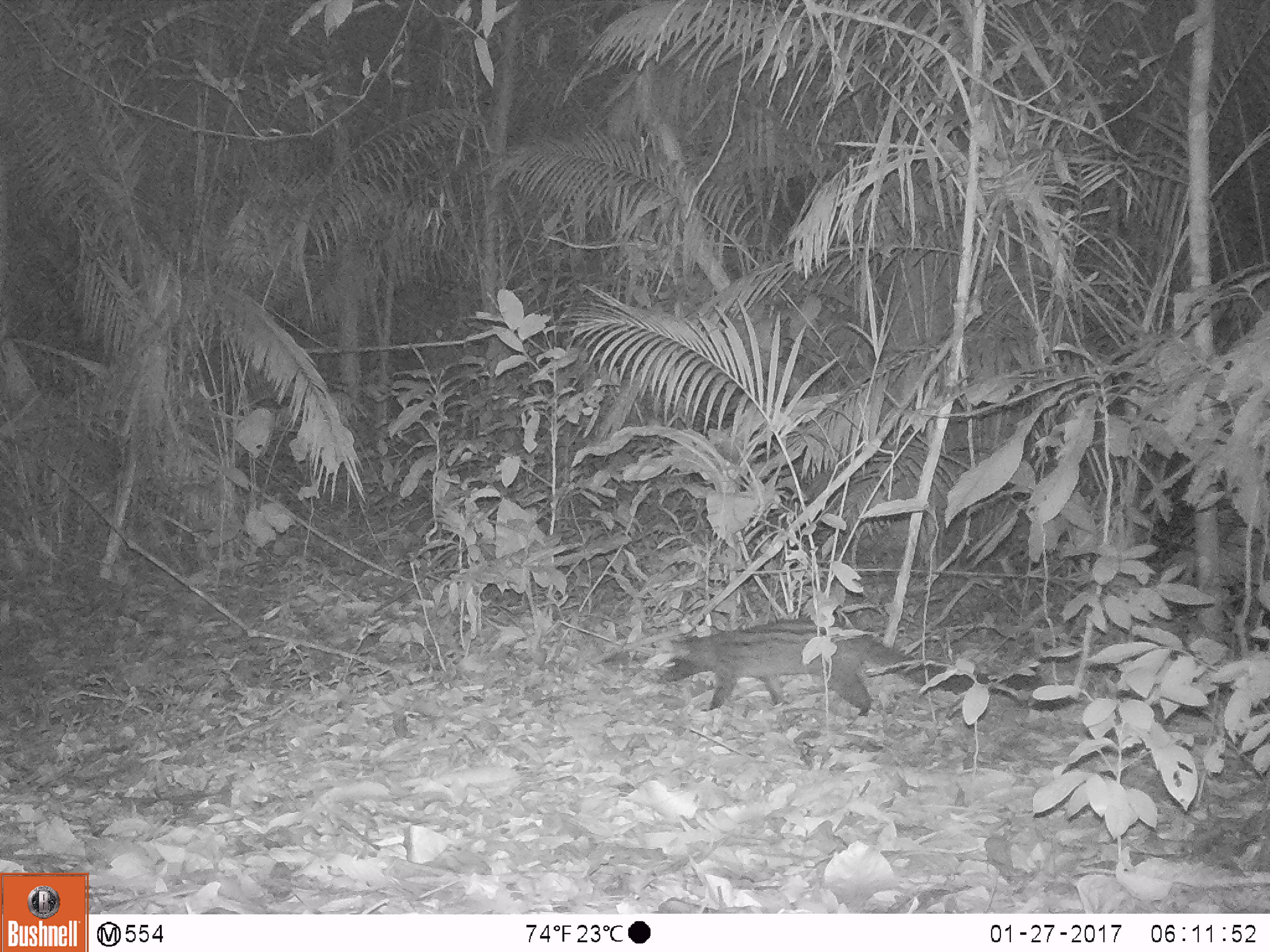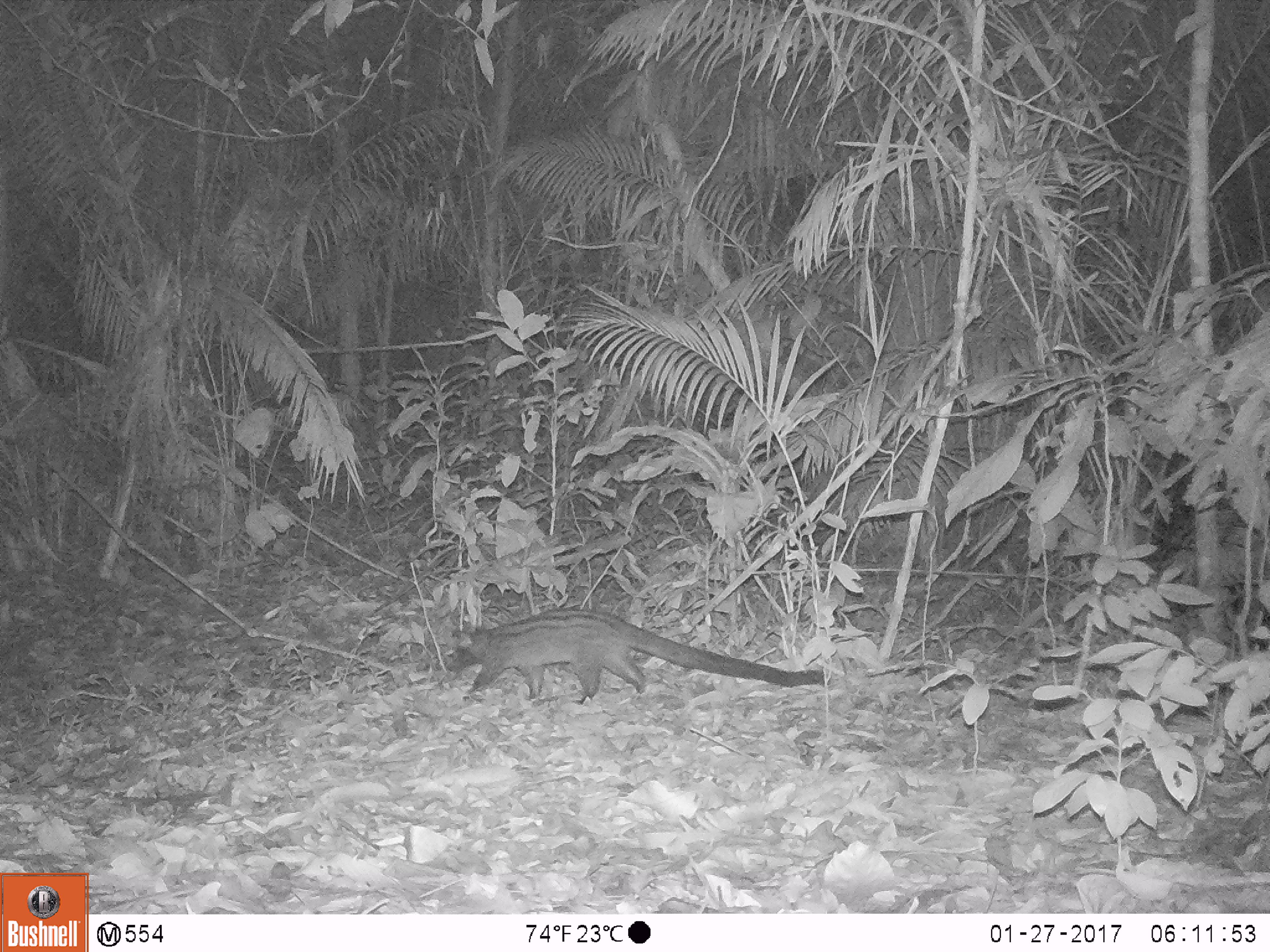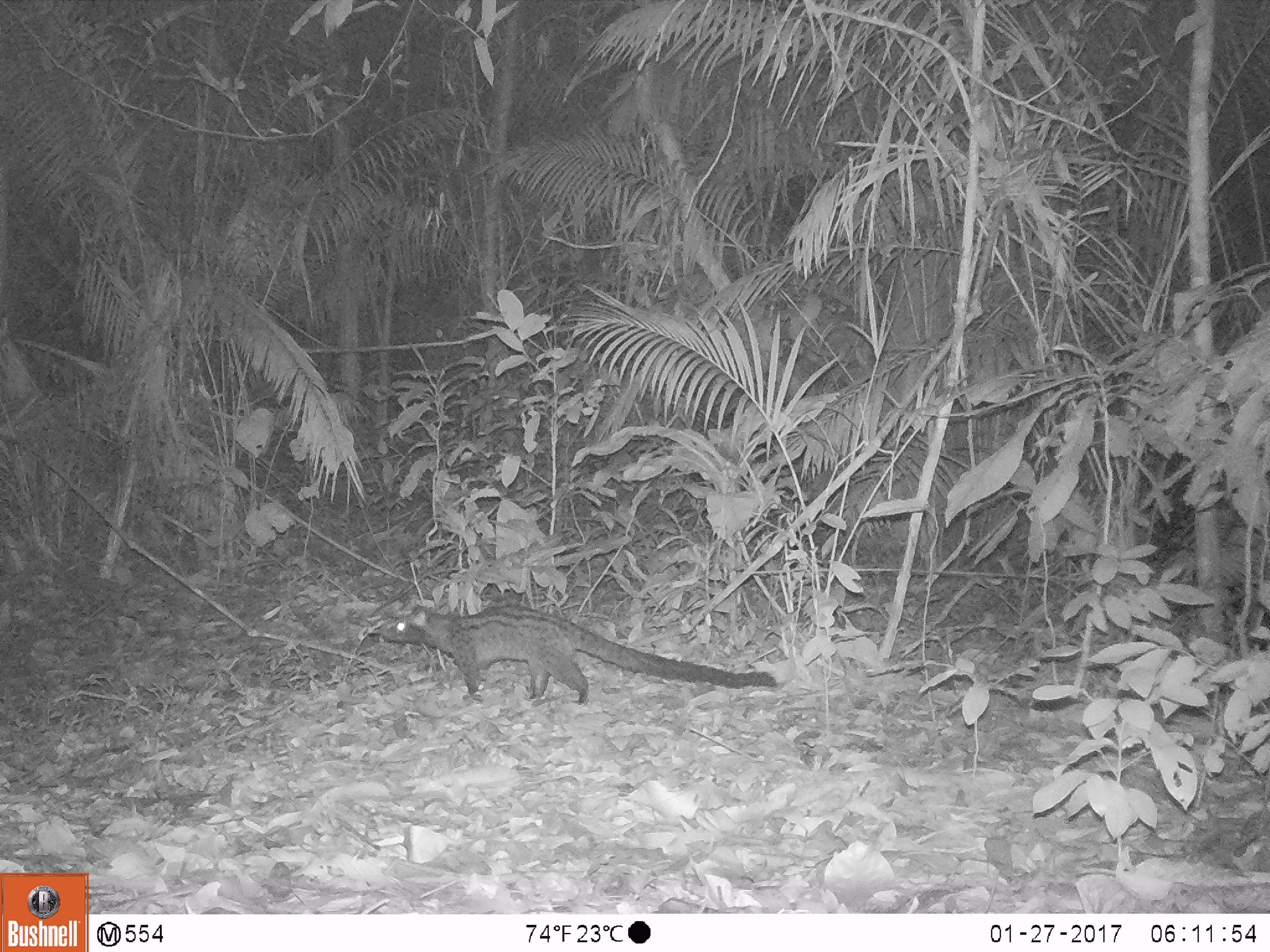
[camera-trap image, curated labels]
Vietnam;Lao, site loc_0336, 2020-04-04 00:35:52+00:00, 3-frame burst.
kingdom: Animalia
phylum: Chordata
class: Mammalia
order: Carnivora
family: Viverridae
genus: Paradoxurus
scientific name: Paradoxurus hermaphroditus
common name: common palm civet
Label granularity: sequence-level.